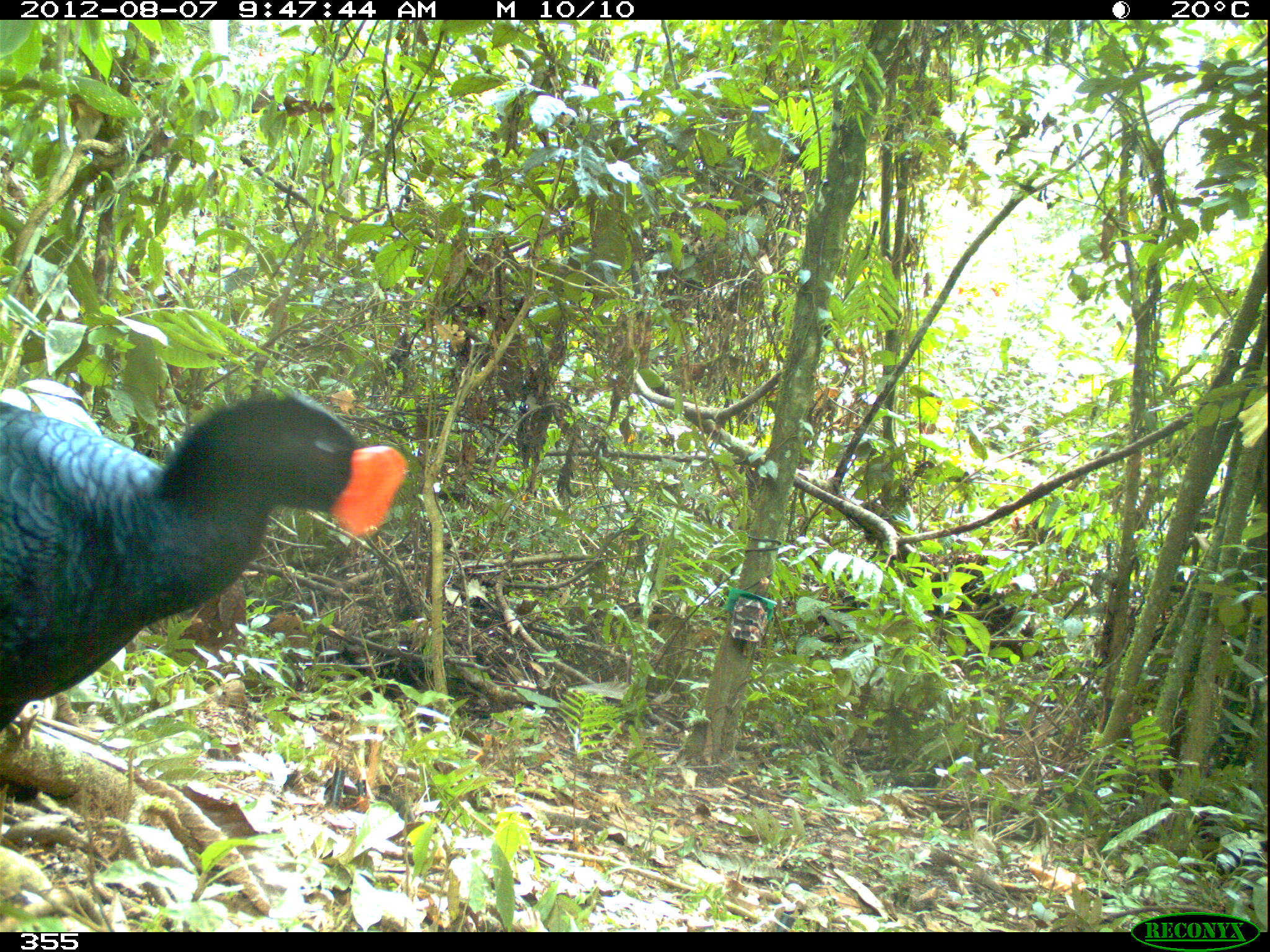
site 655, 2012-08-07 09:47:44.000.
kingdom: Animalia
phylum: Chordata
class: Aves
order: Galliformes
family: Cracidae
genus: Mitu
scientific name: Mitu tuberosum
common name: razor-billed curassow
Mitu tuberosum (razor-billed curassow).